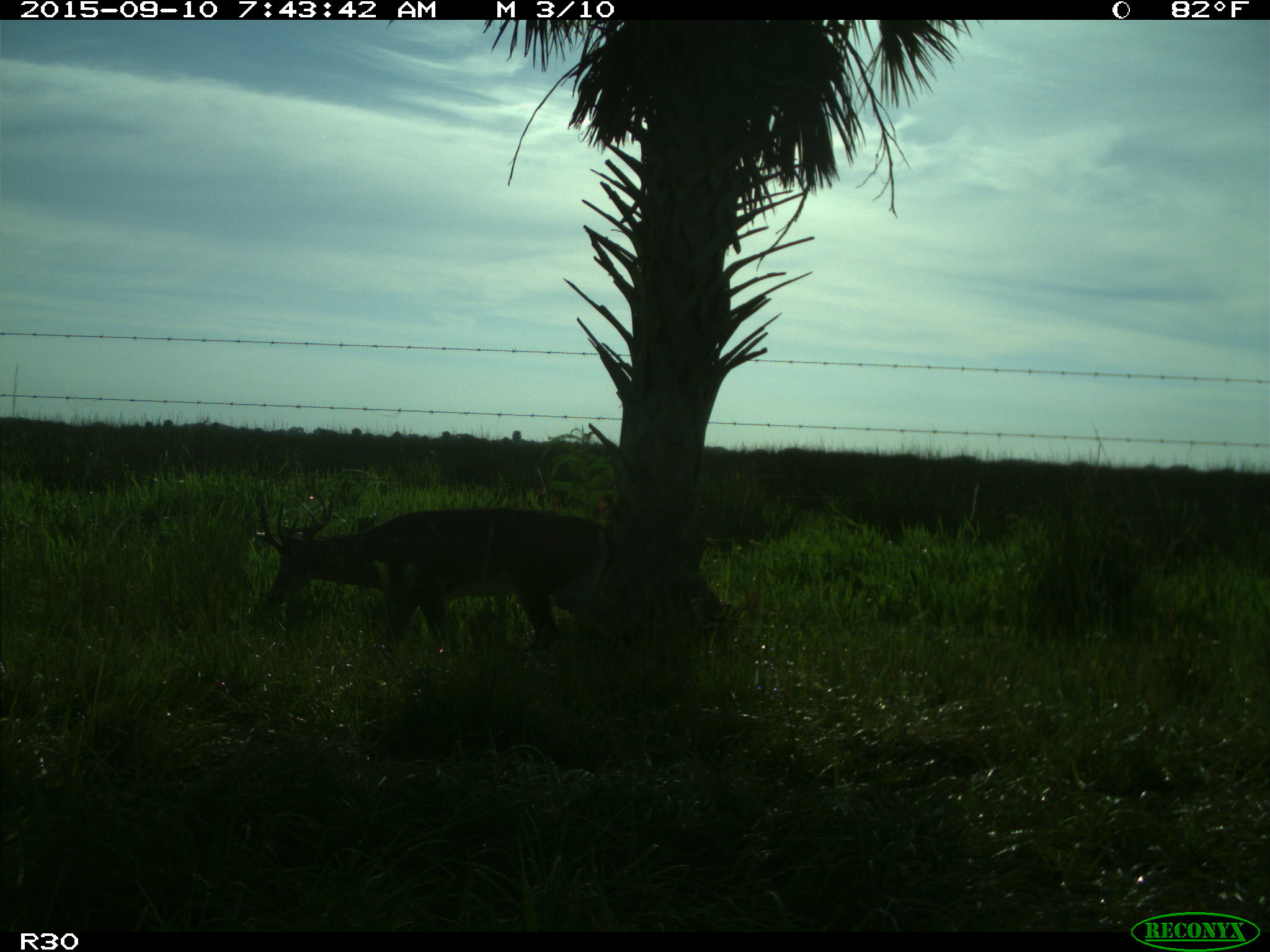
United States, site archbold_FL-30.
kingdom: Animalia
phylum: Chordata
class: Mammalia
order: Artiodactyla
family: Cervidae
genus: Odocoileus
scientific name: Odocoileus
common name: deer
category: unidentified deer